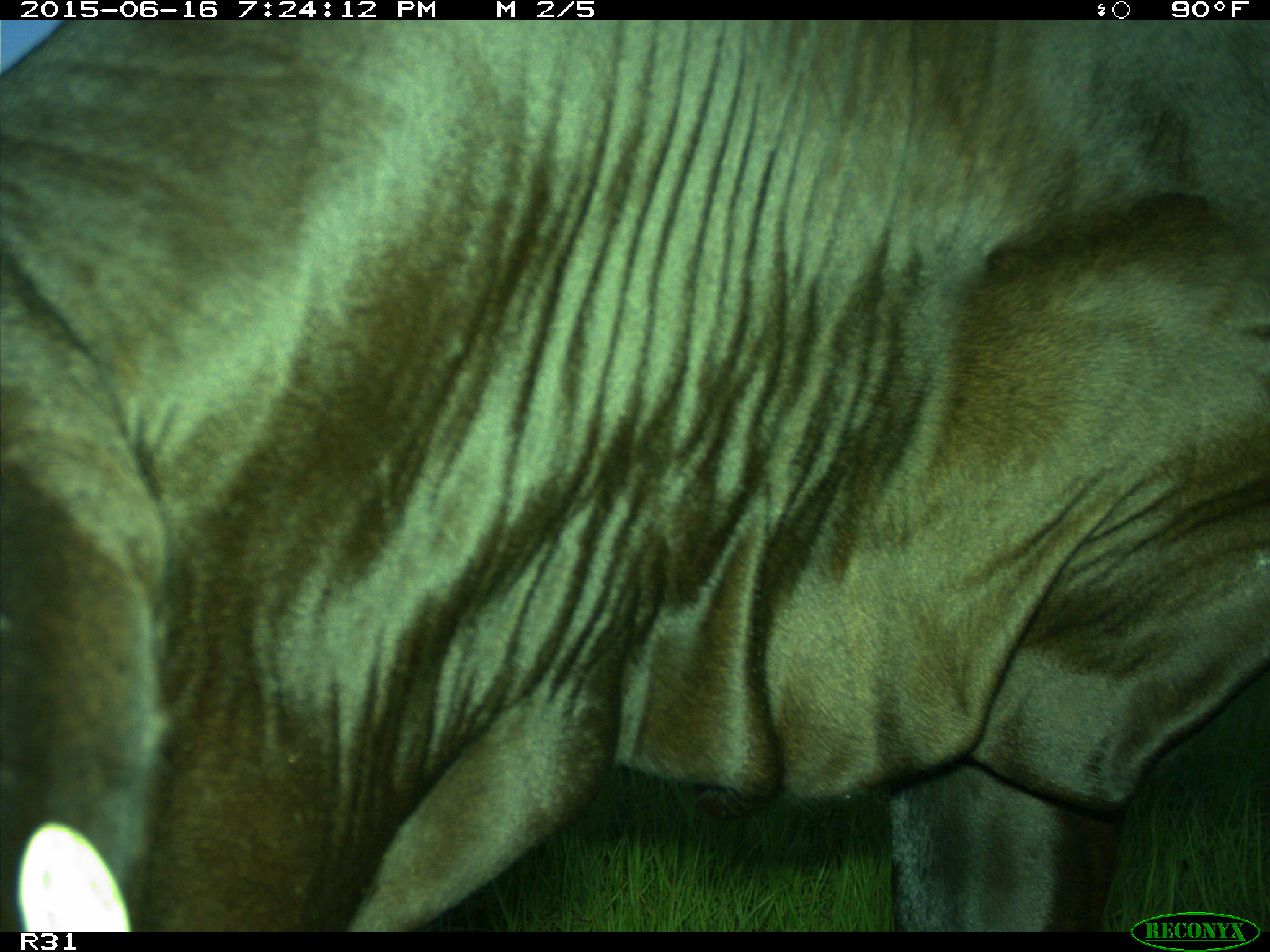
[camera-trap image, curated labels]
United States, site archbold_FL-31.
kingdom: Animalia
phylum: Chordata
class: Mammalia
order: Artiodactyla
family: Bovidae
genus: Bos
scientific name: Bos taurus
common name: domestic cow